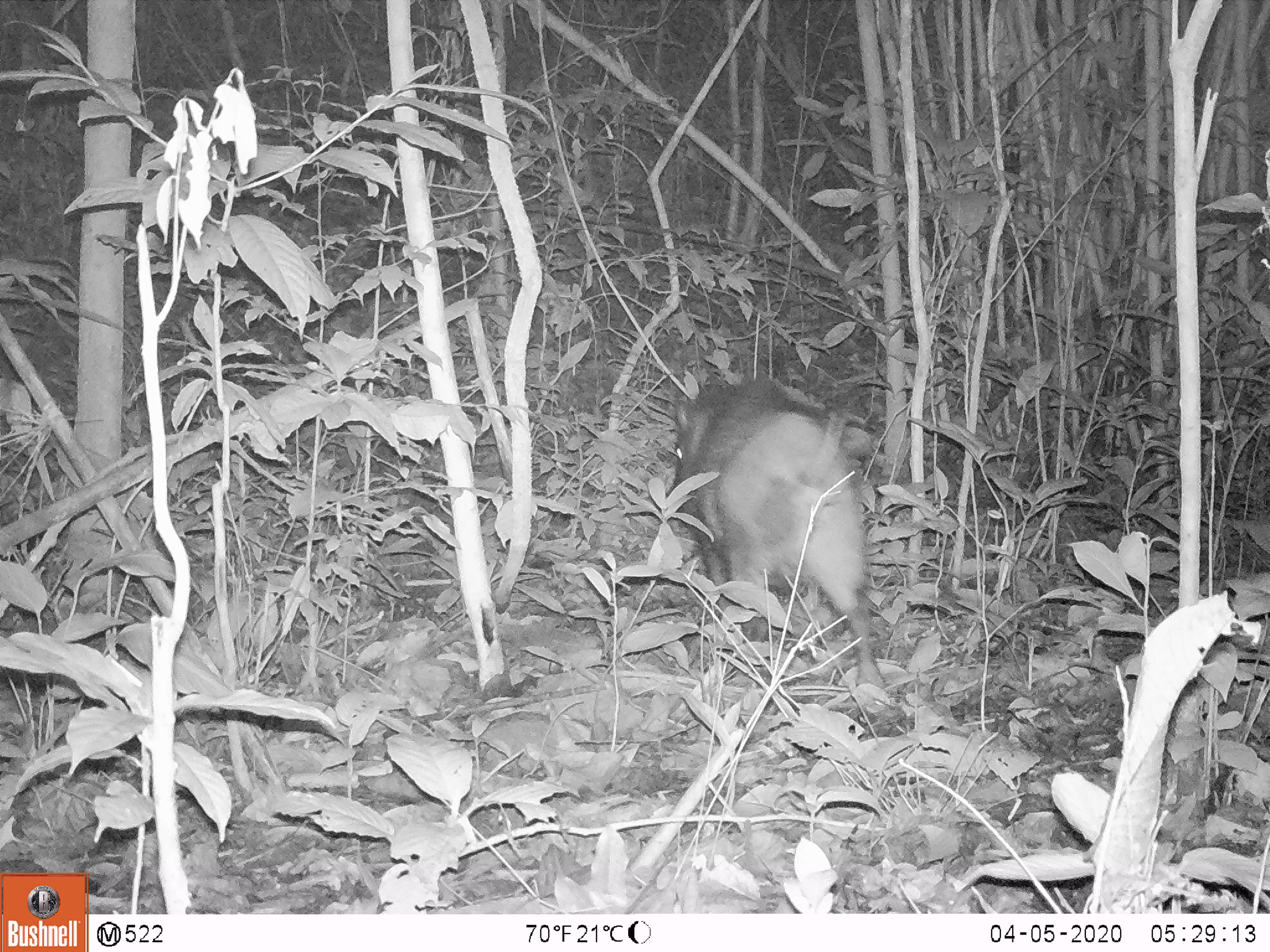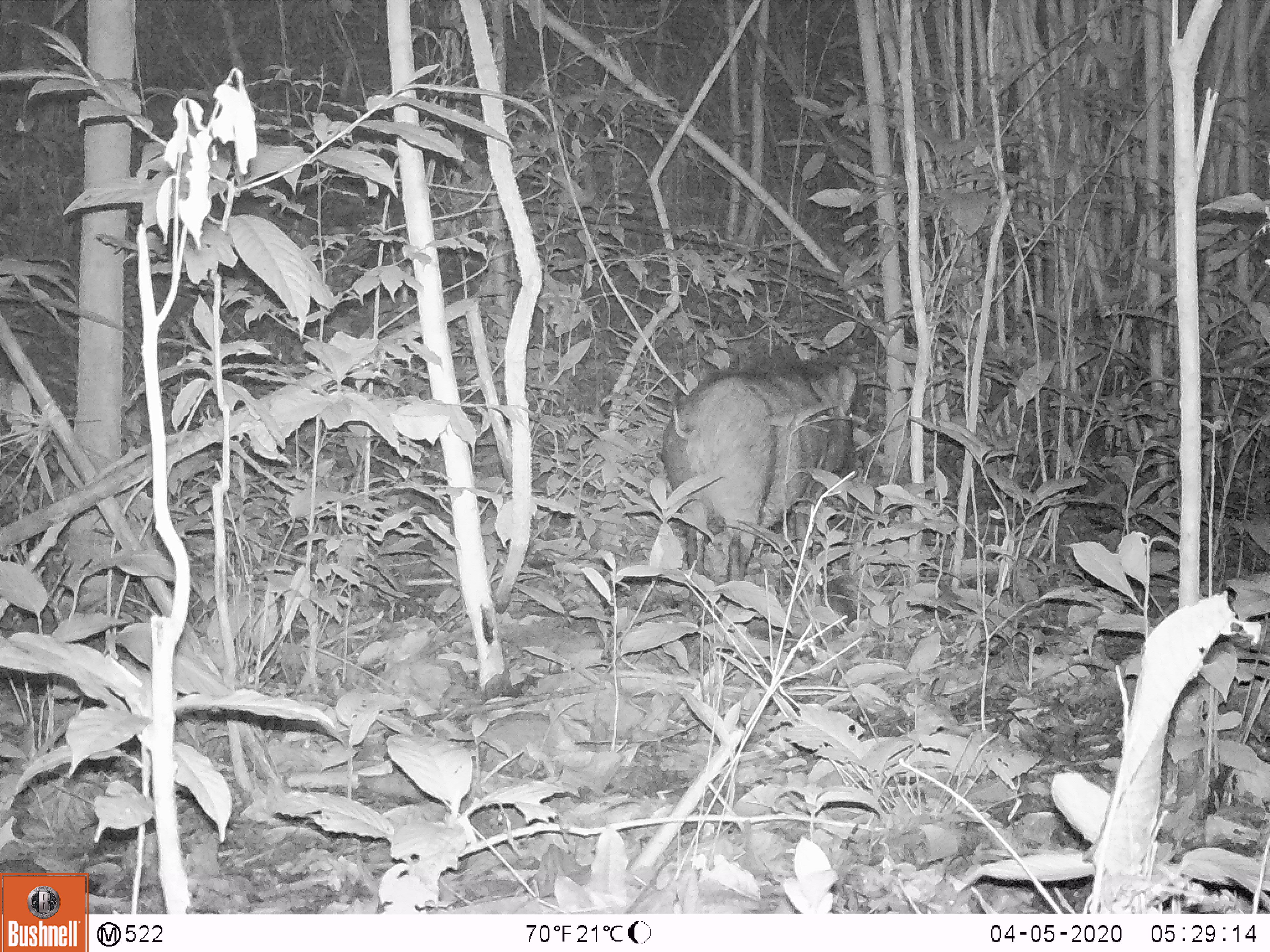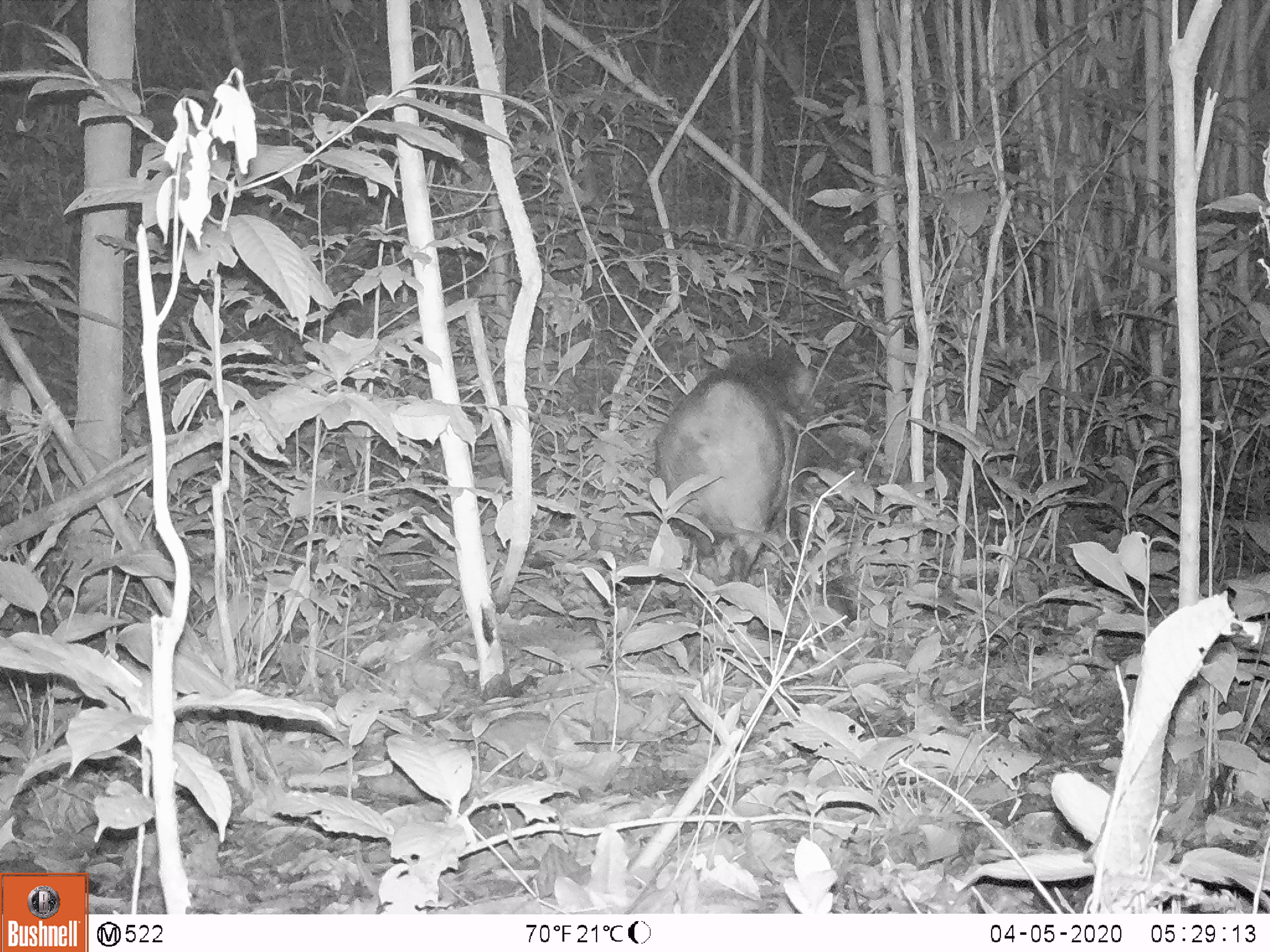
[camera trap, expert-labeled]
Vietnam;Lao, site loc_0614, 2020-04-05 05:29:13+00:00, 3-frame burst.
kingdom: Animalia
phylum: Chordata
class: Mammalia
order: Artiodactyla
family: Suidae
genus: Sus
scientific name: Sus scrofa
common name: eurasian wild pig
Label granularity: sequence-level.